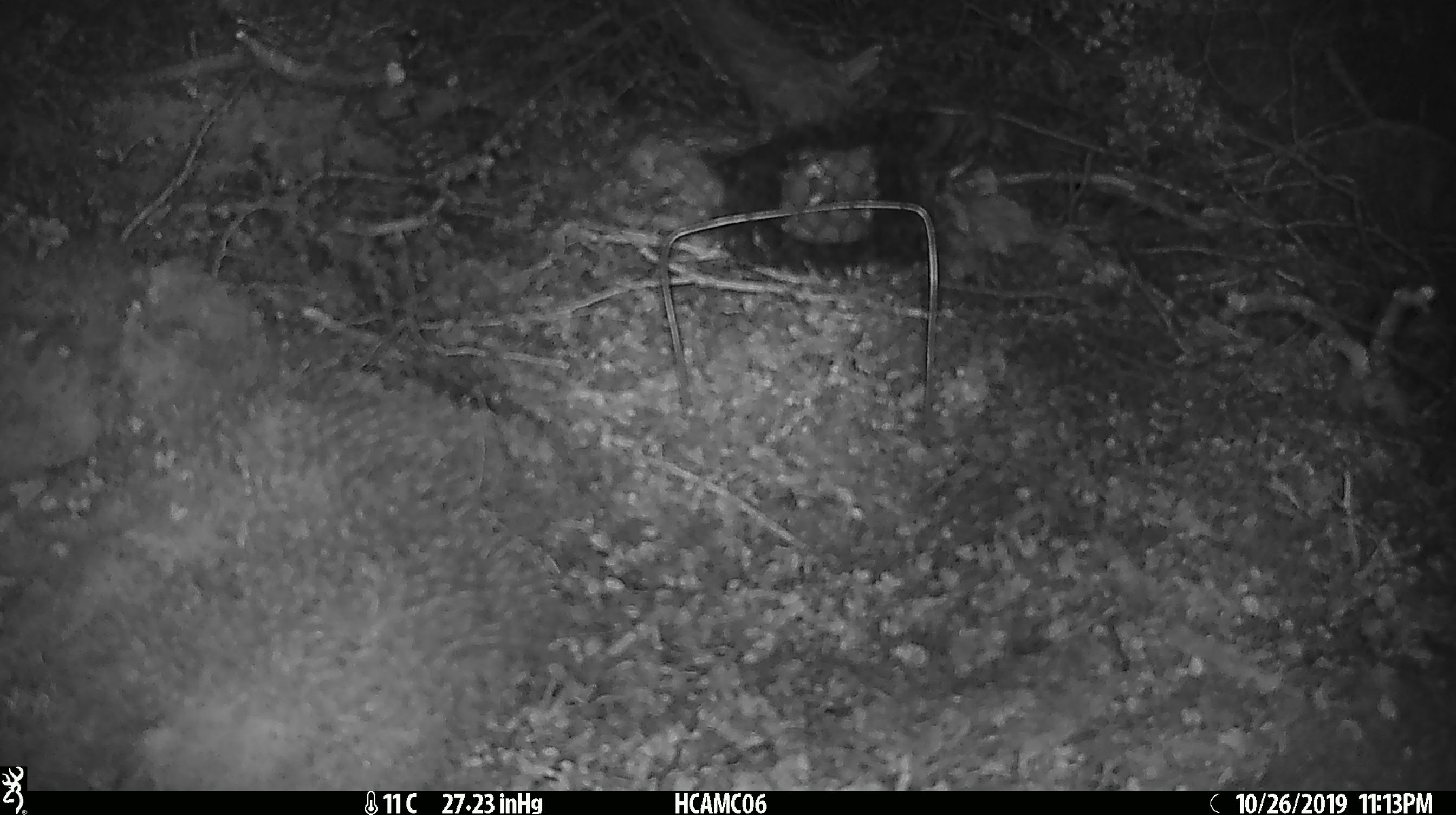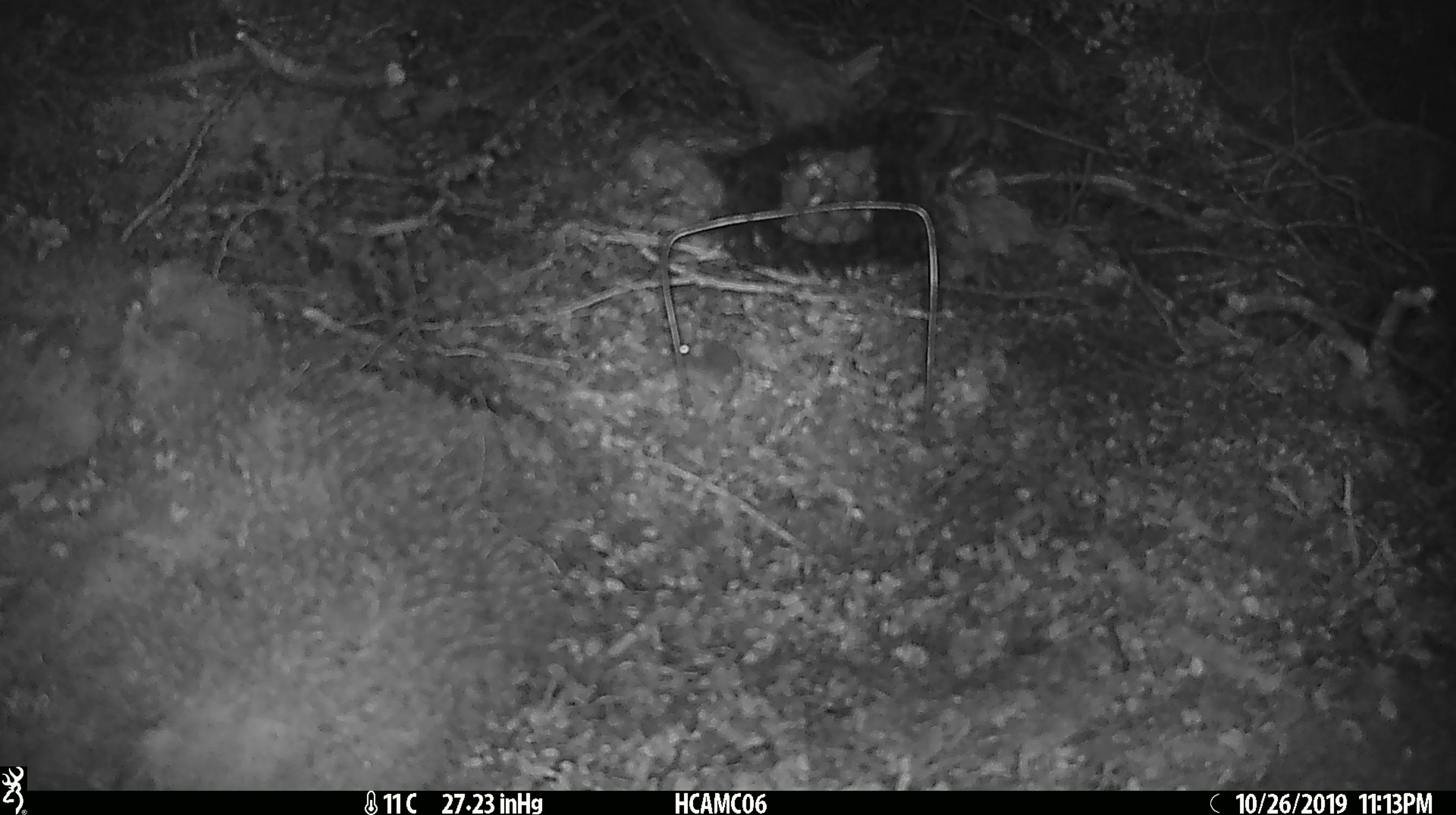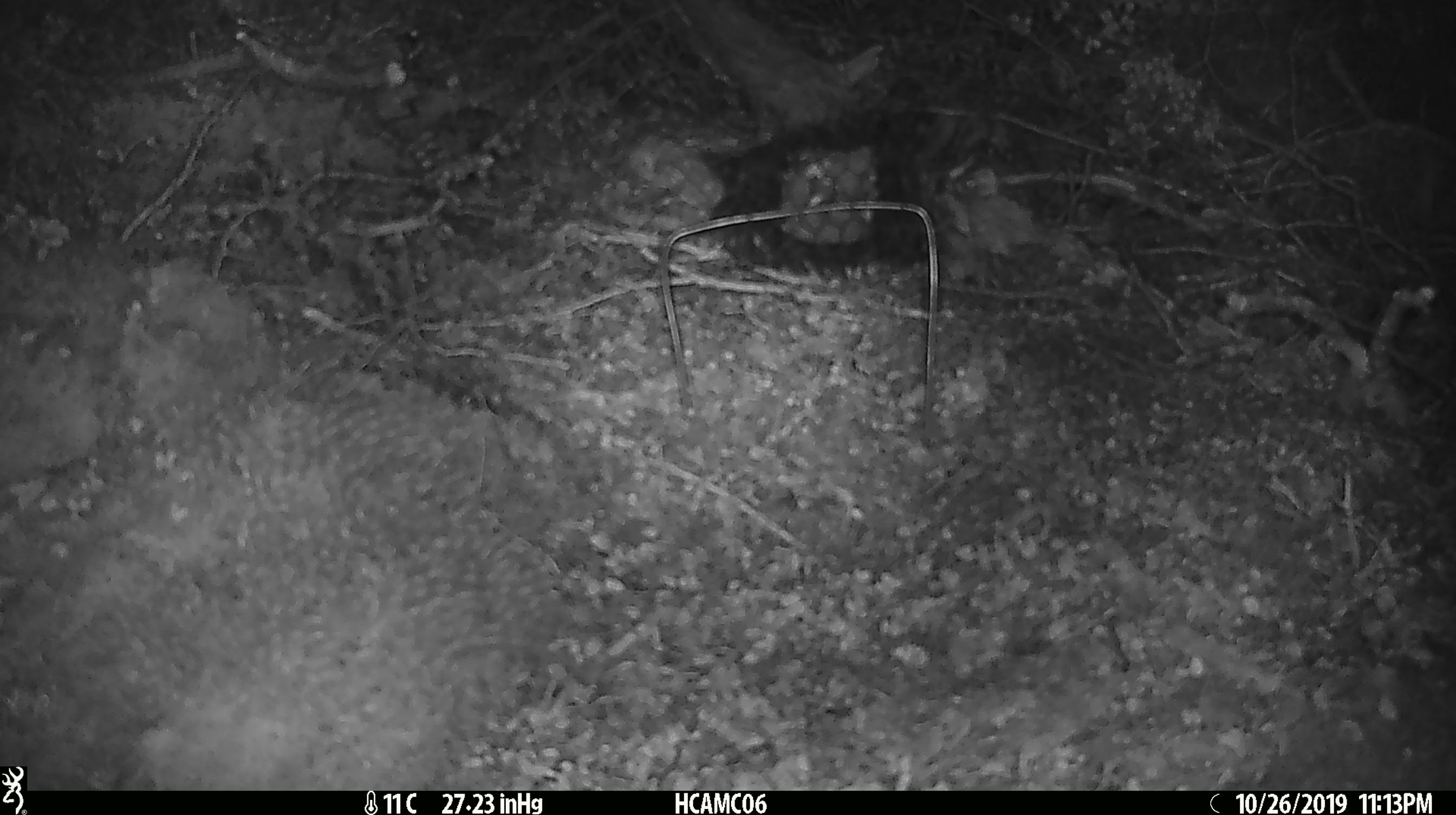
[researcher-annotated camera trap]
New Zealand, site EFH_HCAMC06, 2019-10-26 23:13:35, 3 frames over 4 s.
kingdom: Animalia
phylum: Chordata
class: Mammalia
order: Rodentia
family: Muridae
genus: Mus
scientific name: Mus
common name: mouse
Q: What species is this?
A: Mouse (Mus).